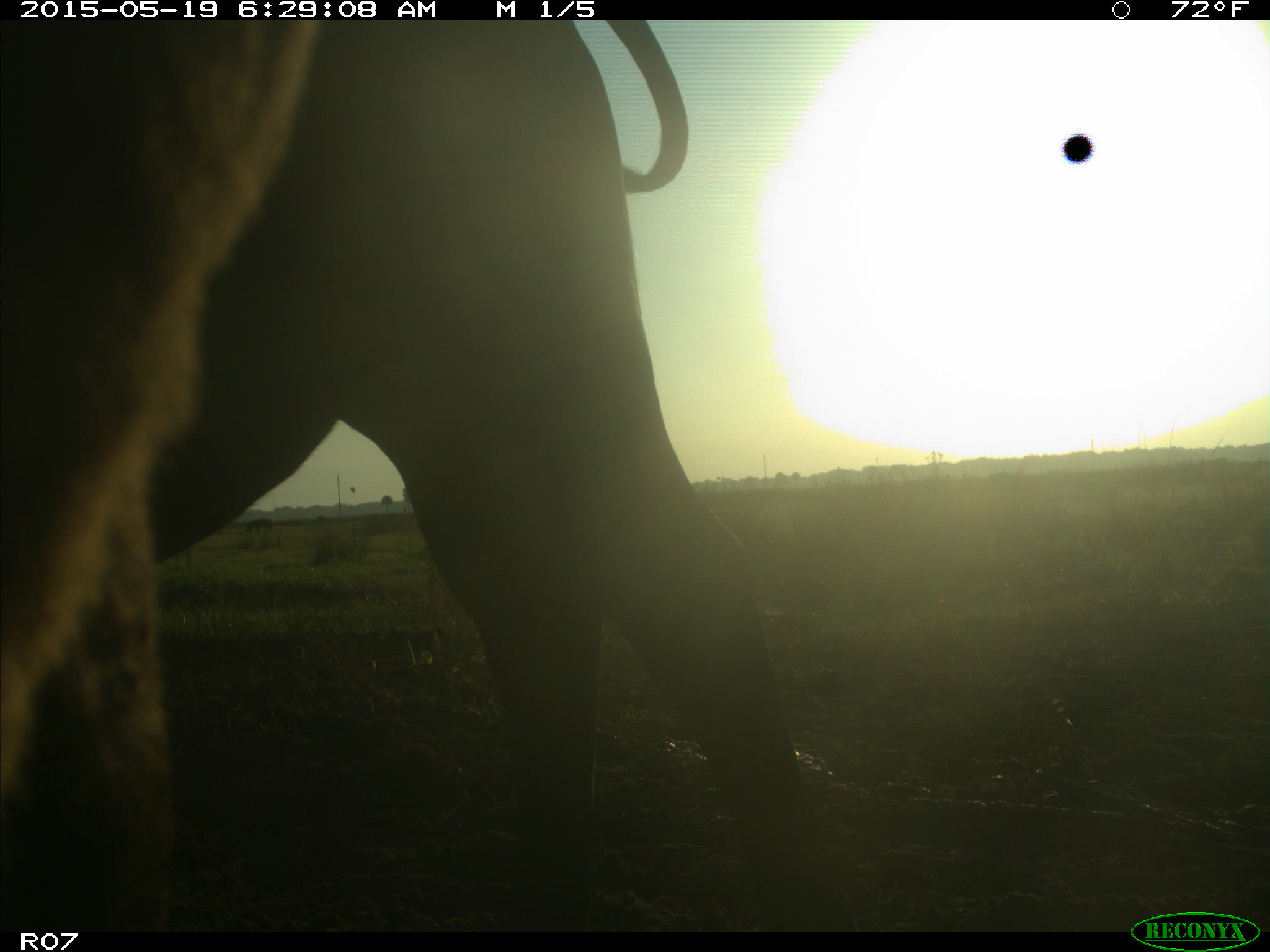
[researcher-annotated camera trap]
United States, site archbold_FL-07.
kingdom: Animalia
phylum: Chordata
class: Mammalia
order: Artiodactyla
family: Bovidae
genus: Bos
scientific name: Bos taurus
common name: domestic cow